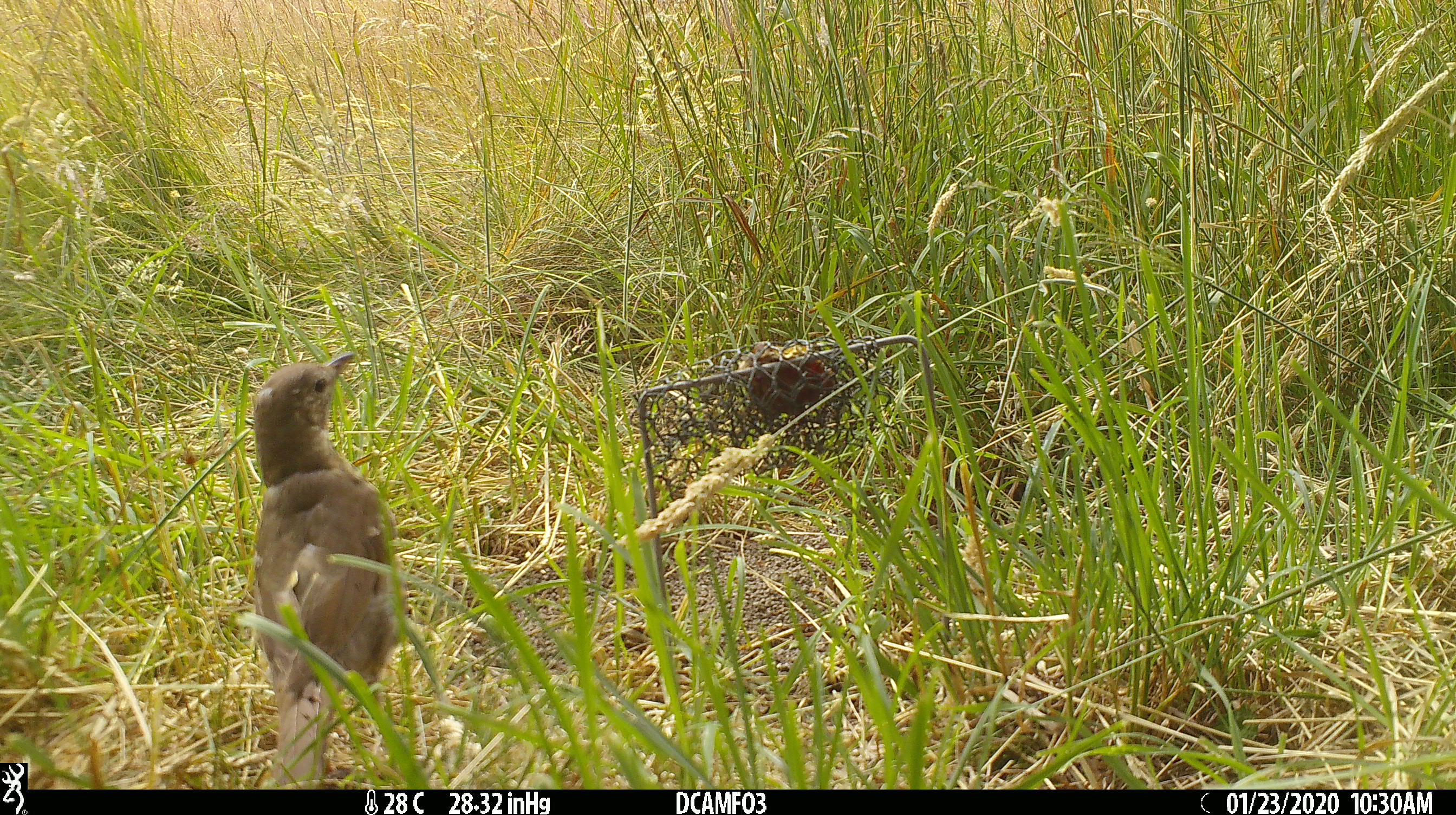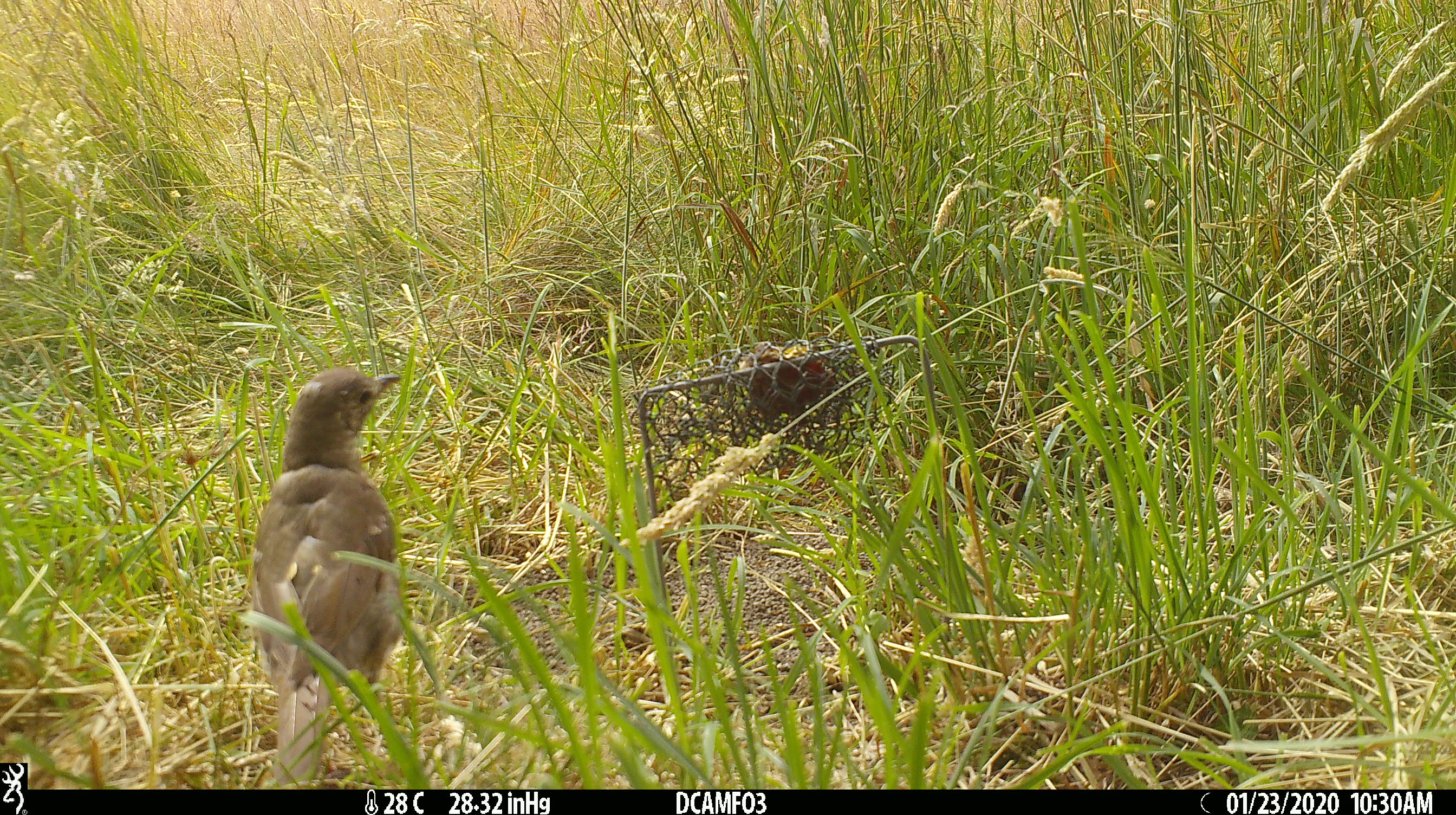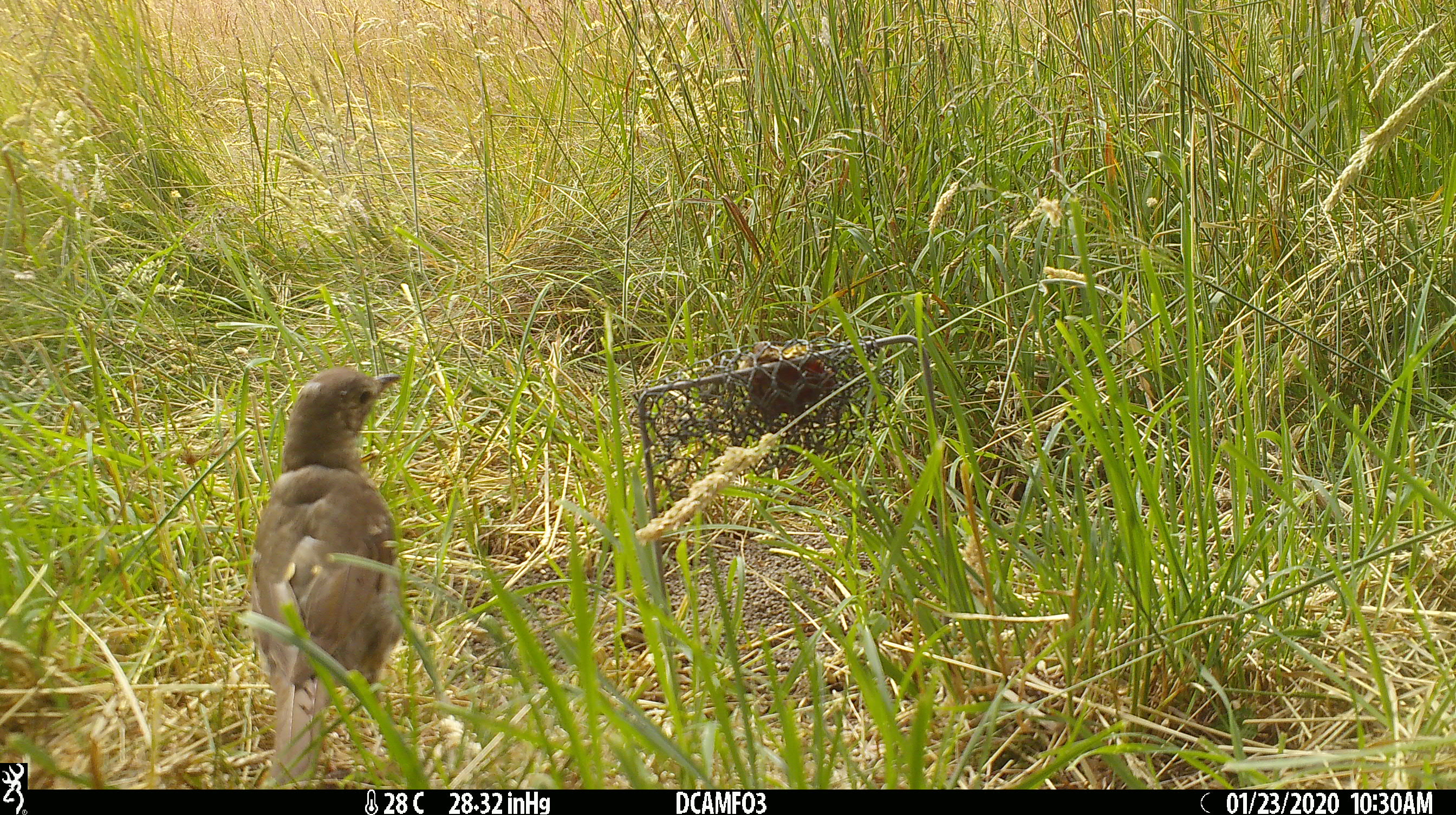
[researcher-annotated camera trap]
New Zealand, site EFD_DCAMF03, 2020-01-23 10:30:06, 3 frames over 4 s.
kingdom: Animalia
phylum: Chordata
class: Aves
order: Passeriformes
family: Turdidae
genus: Turdus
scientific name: Turdus philomelos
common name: song thrush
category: thrush